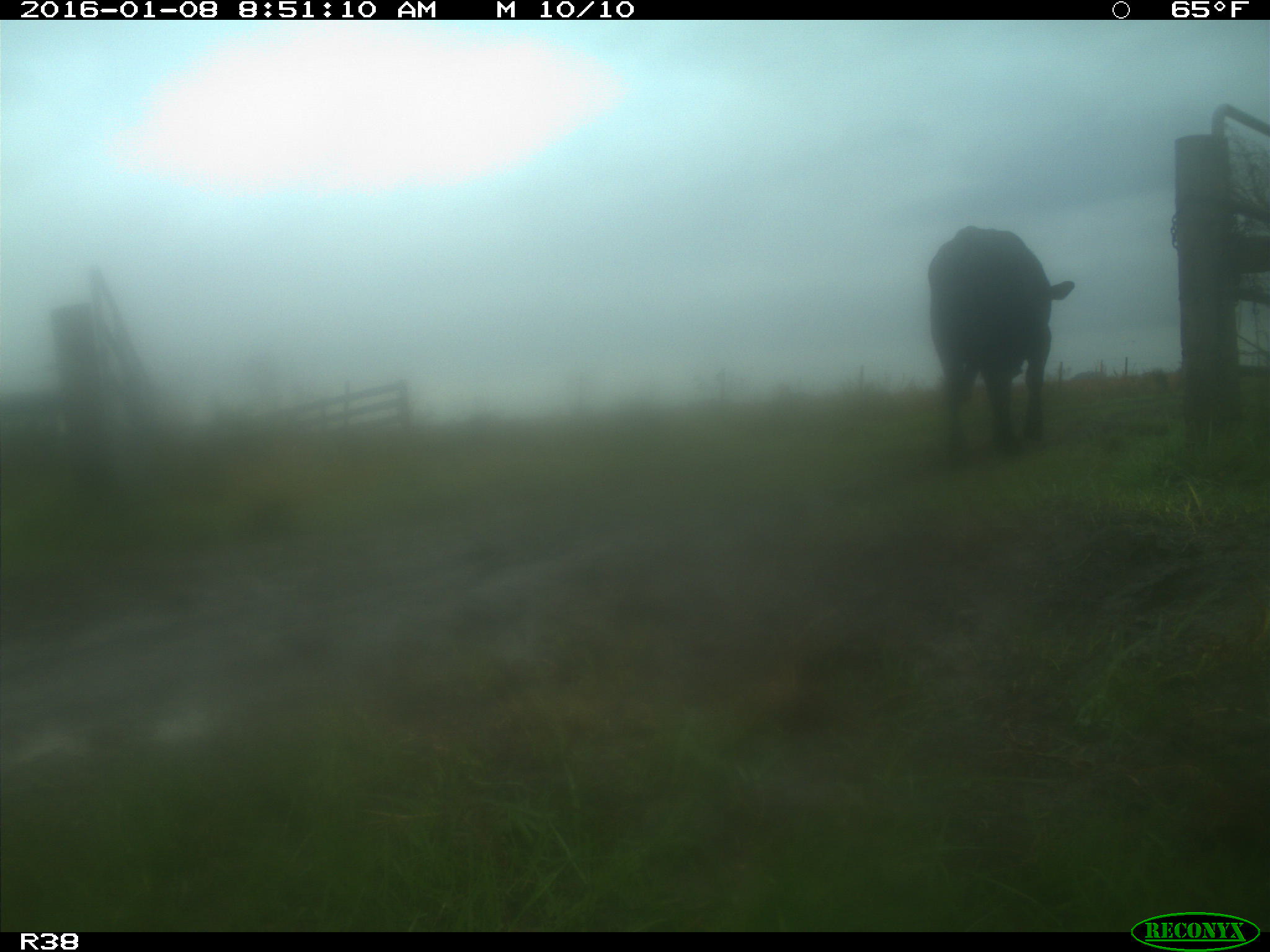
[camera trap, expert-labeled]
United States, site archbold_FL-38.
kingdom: Animalia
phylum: Chordata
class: Mammalia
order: Artiodactyla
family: Bovidae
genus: Bos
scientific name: Bos taurus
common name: domestic cow